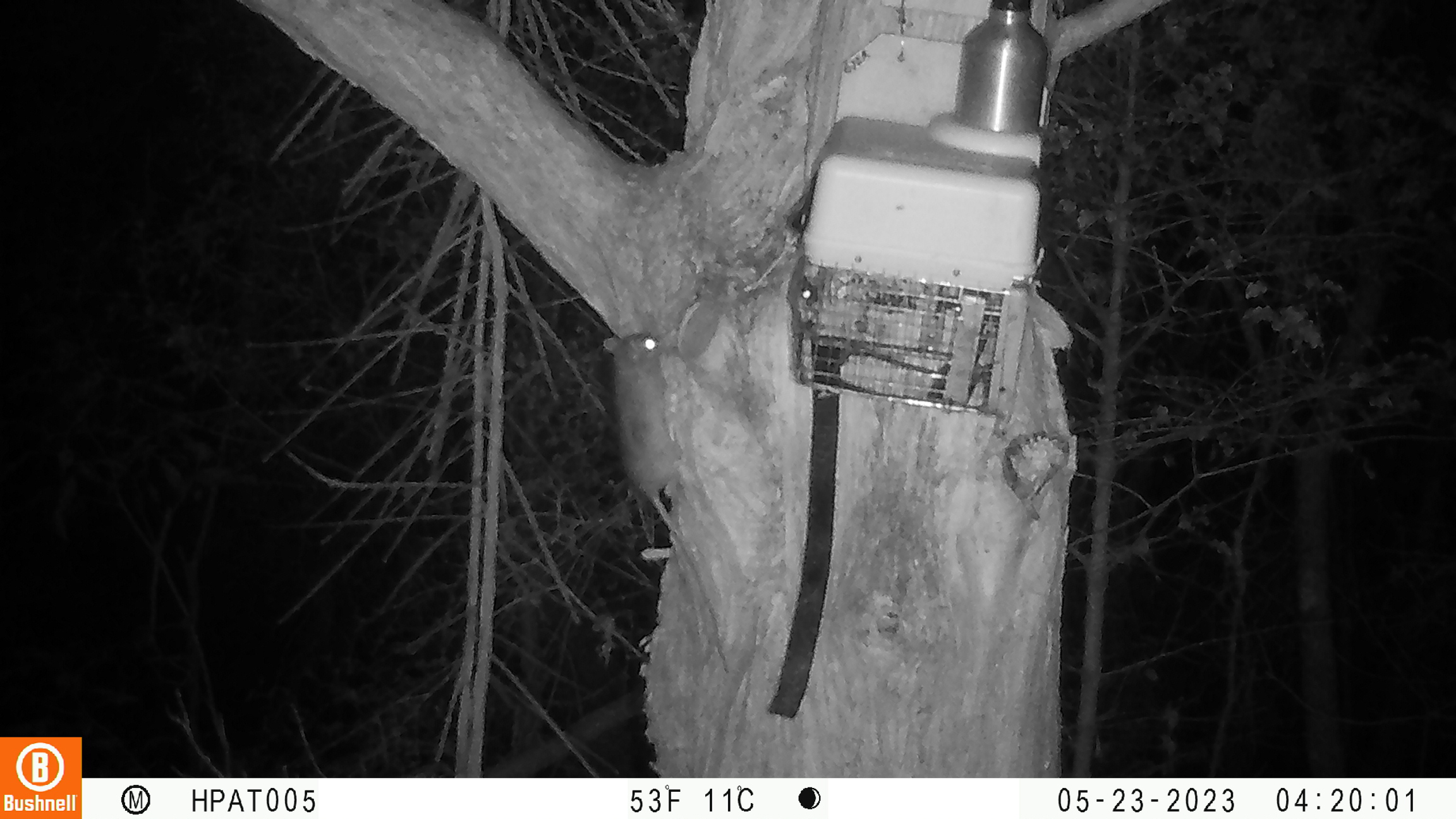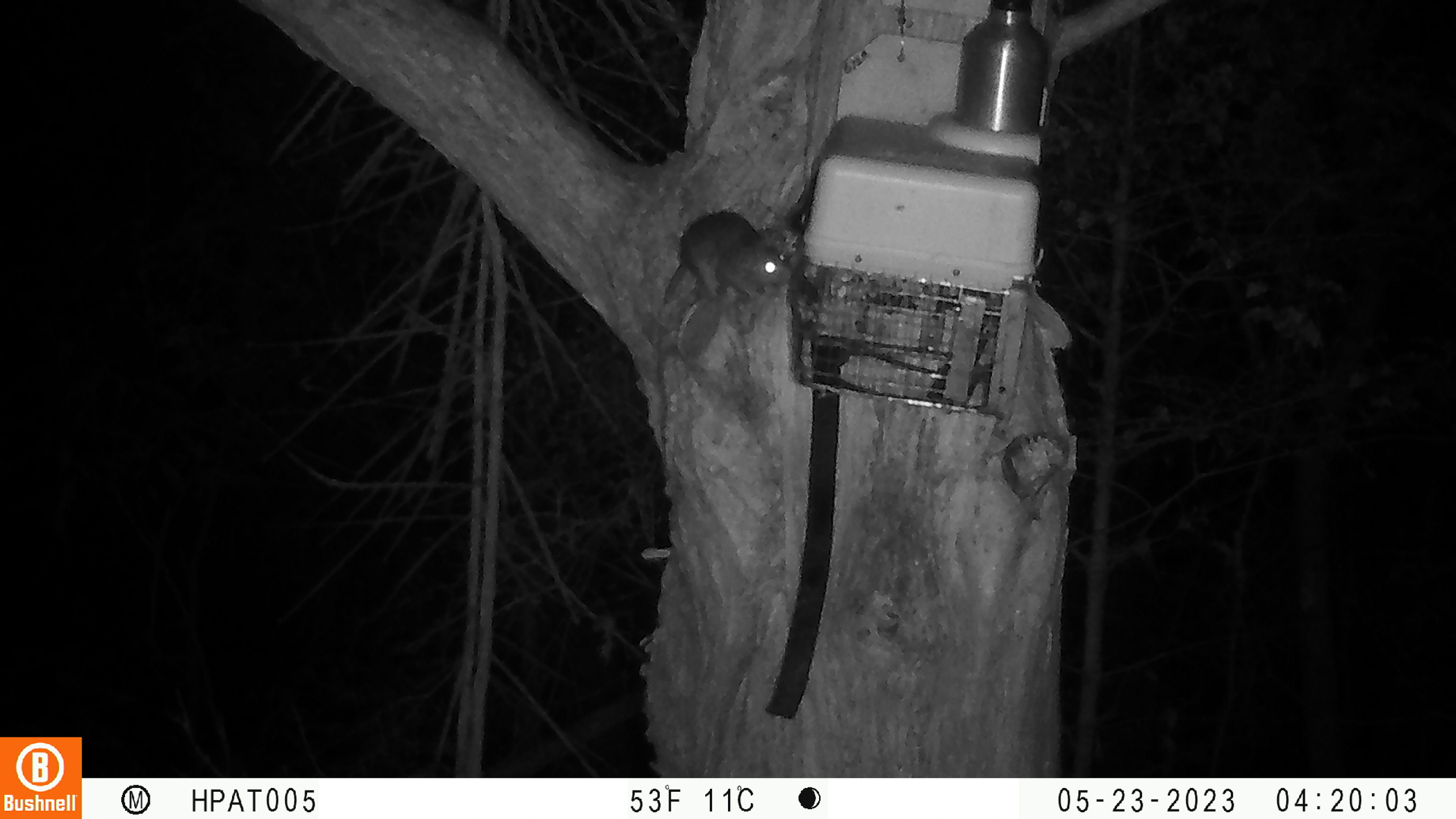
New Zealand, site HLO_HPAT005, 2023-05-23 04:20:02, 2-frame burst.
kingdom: Animalia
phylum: Chordata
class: Mammalia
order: Rodentia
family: Muridae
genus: Rattus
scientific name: Rattus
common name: rat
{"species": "rat (Rattus)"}